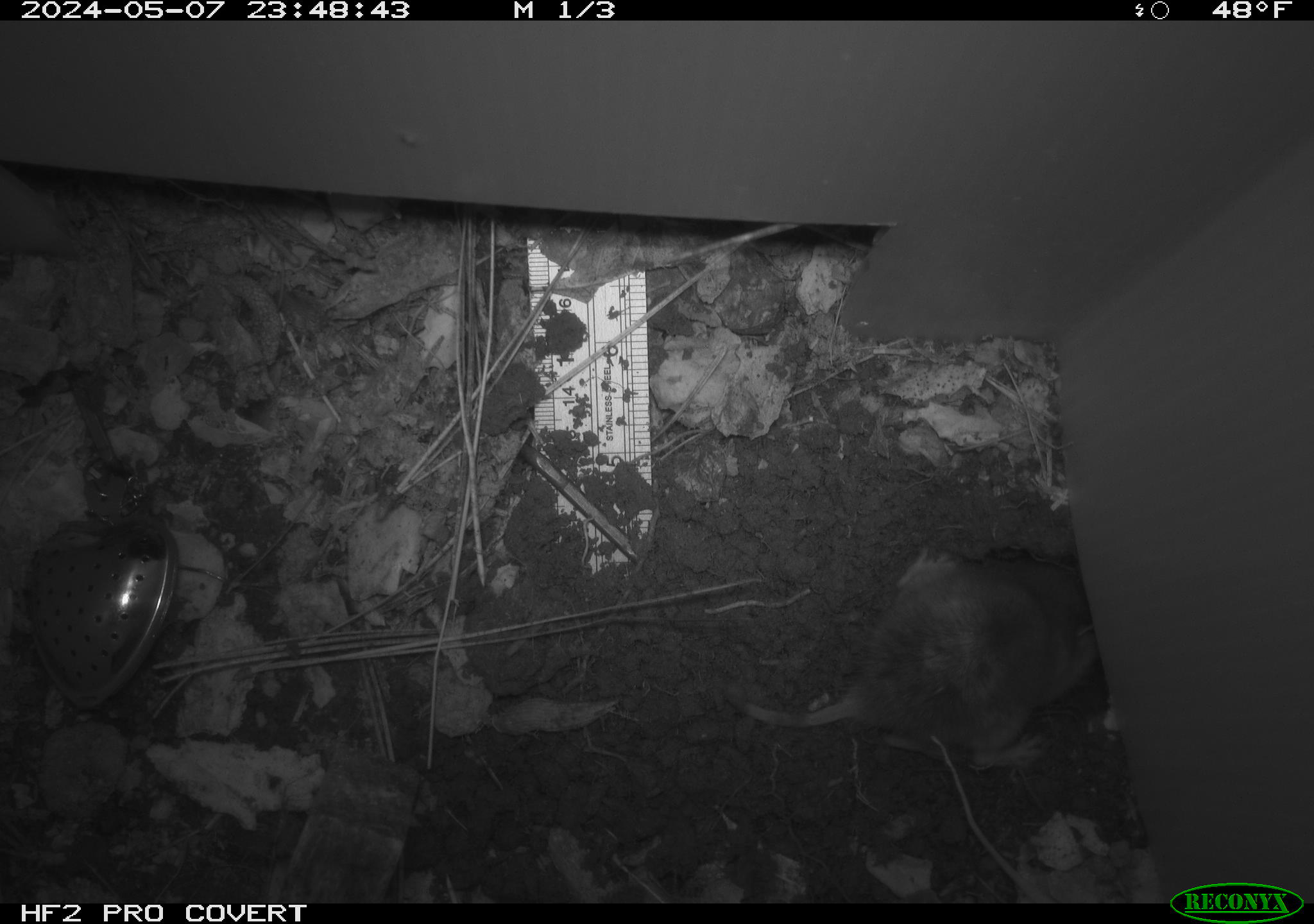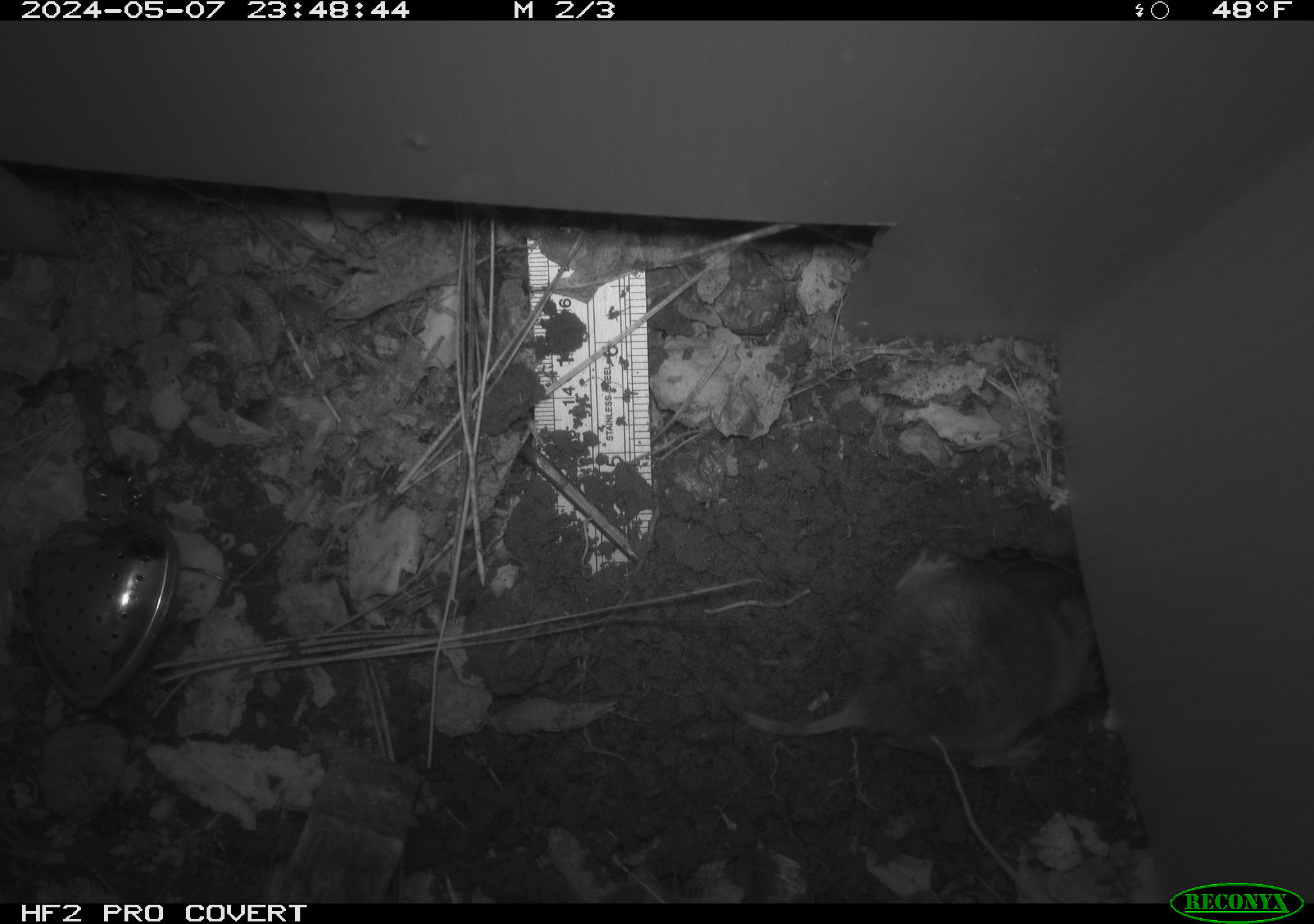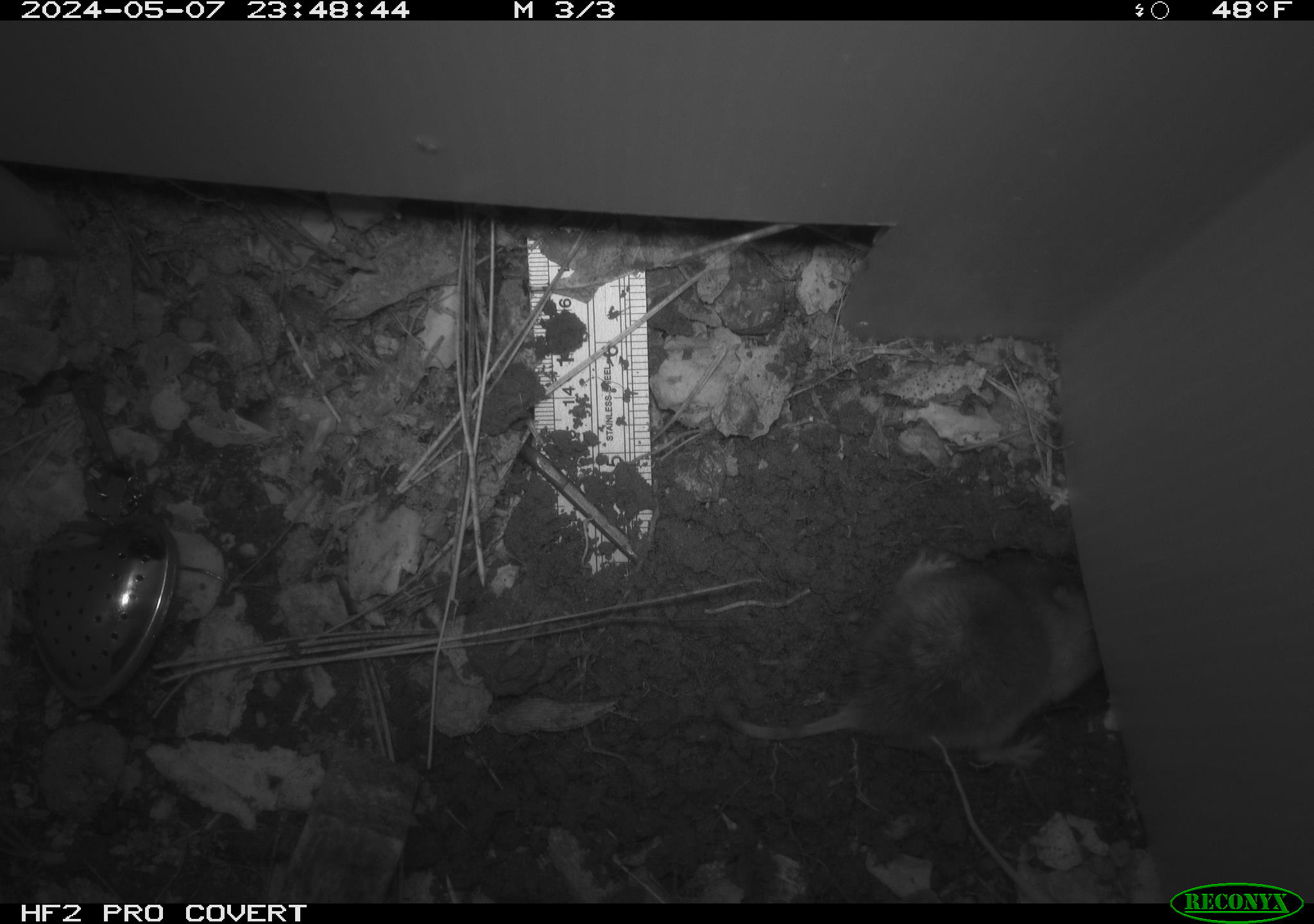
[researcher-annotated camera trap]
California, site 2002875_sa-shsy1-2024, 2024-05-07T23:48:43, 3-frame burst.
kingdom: Animalia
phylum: Chordata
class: Mammalia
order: Rodentia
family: Geomyidae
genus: Thomomys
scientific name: Thomomys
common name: smooth-toothed pocket gophers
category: thomomys species